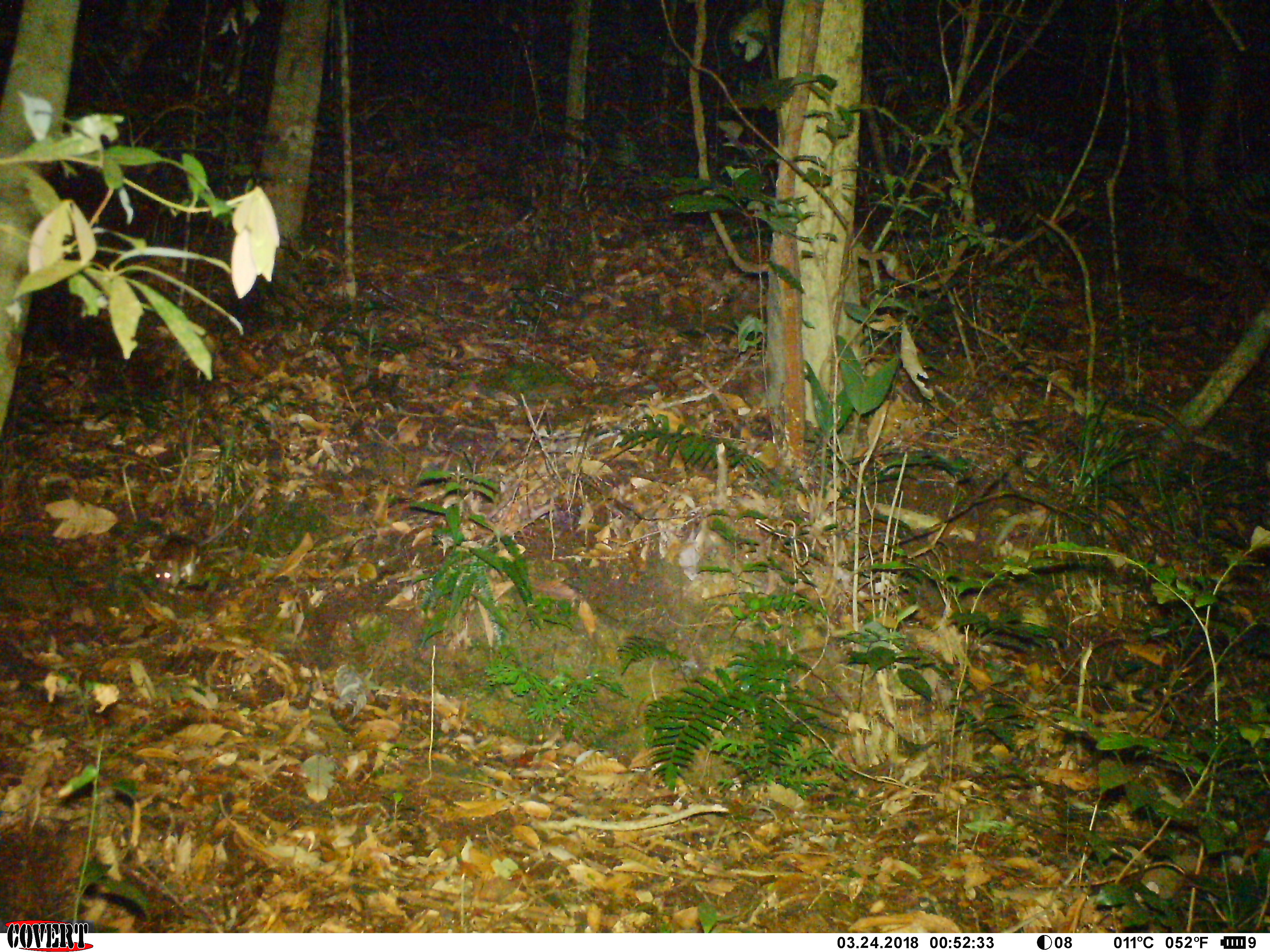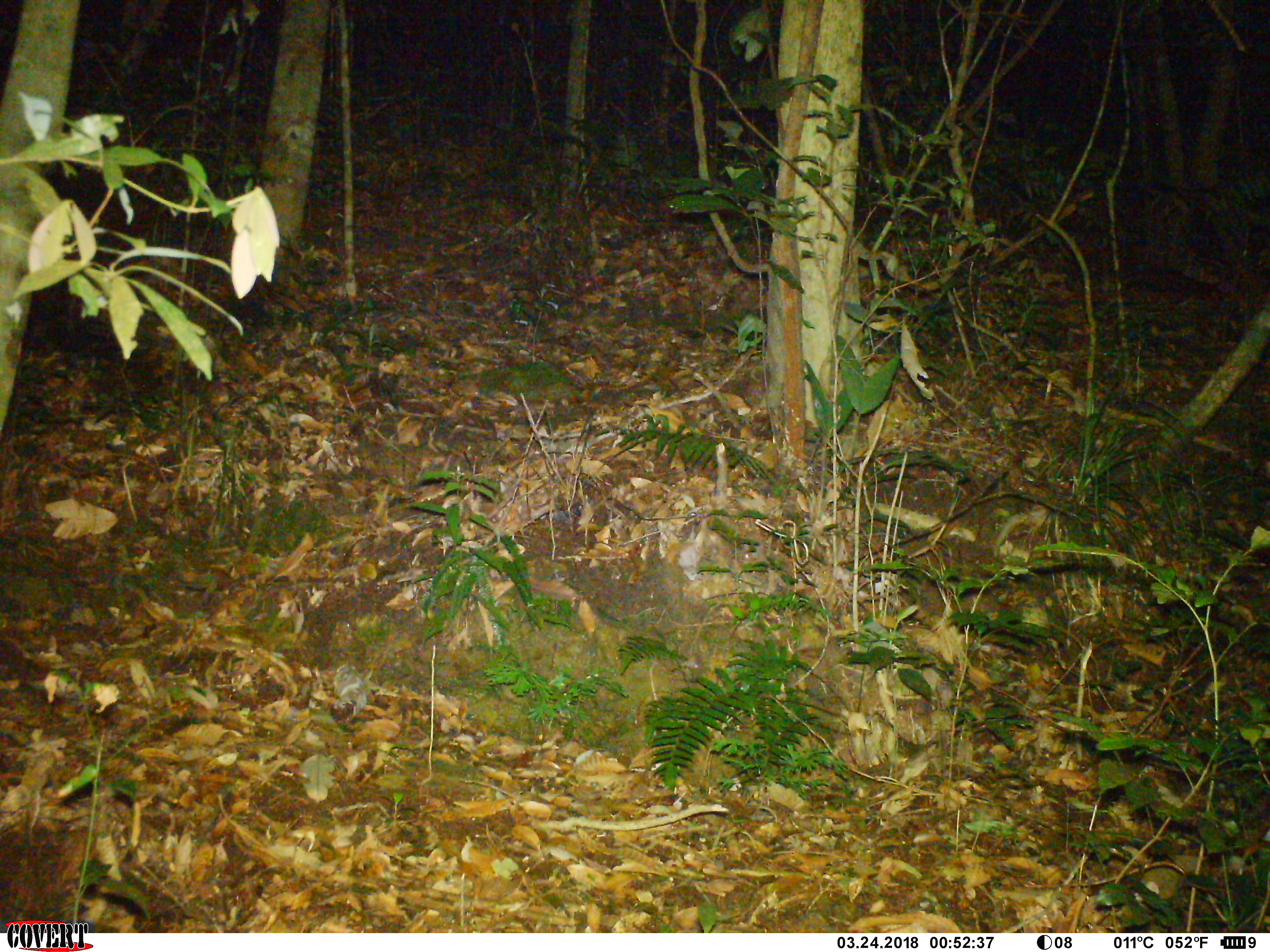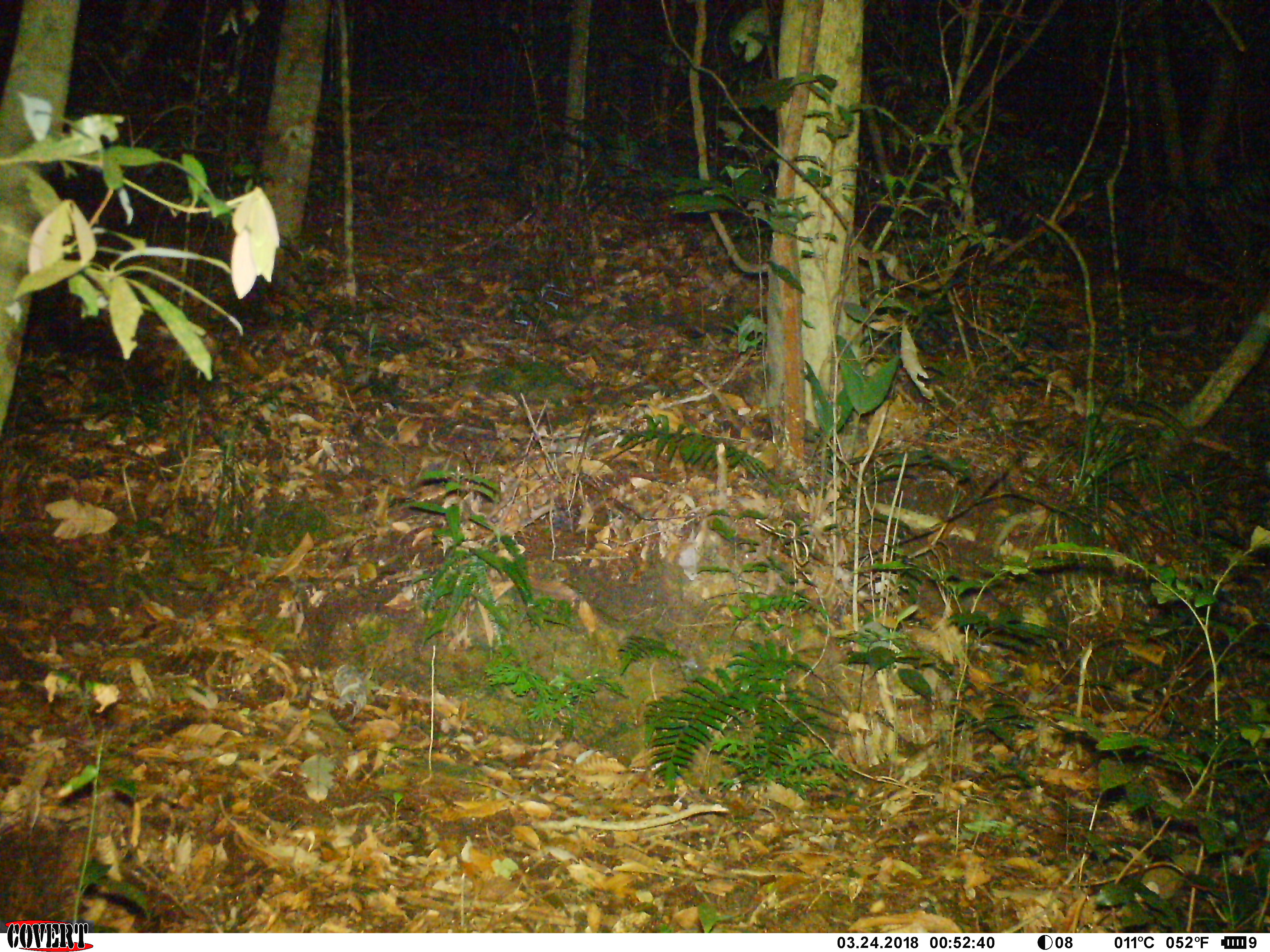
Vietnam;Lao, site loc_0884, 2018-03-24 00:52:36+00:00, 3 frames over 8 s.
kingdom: Animalia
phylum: Chordata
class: Mammalia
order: Rodentia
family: Muridae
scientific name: Muridae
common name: old-world mice and rats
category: unidentified murid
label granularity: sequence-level